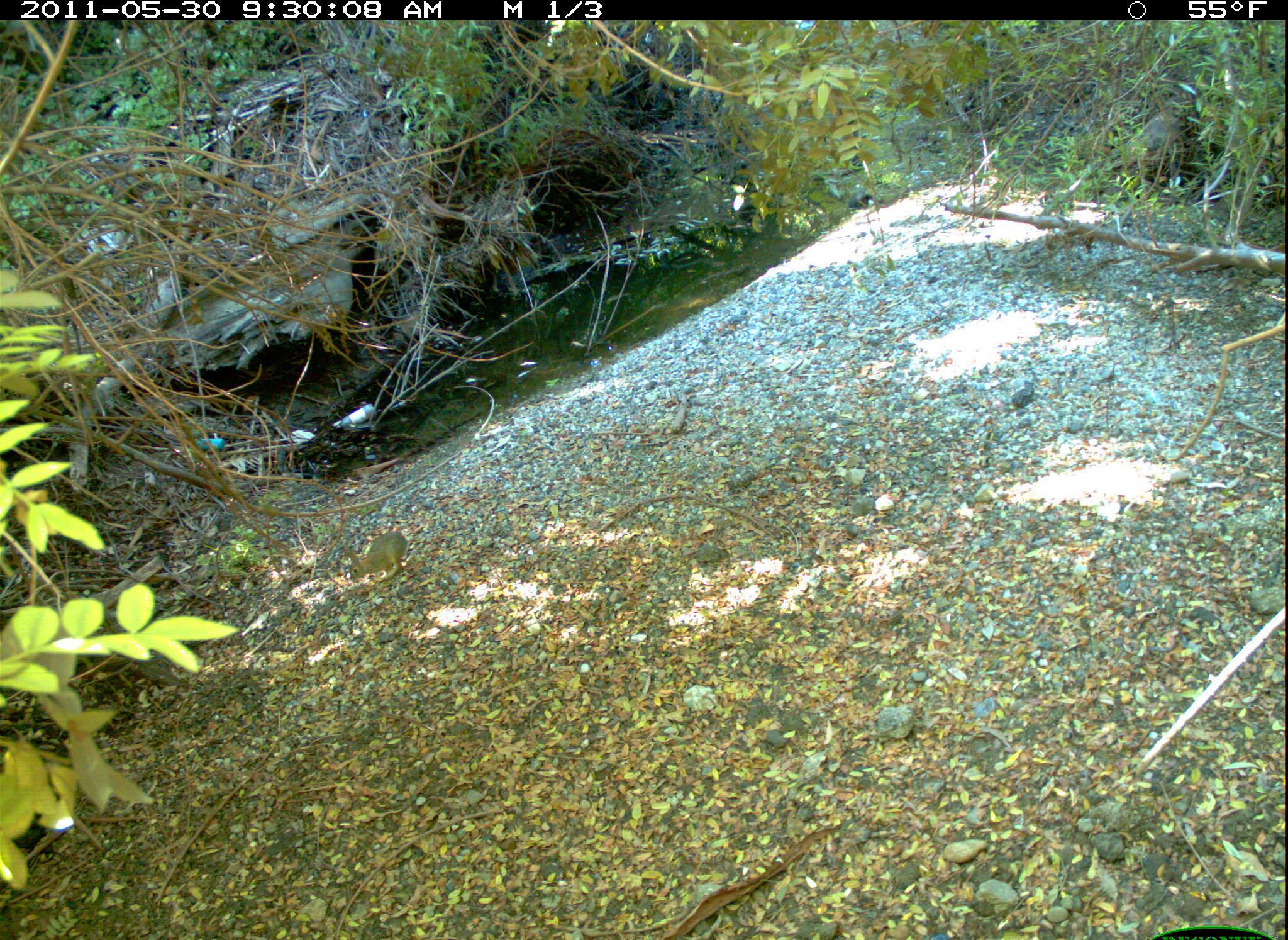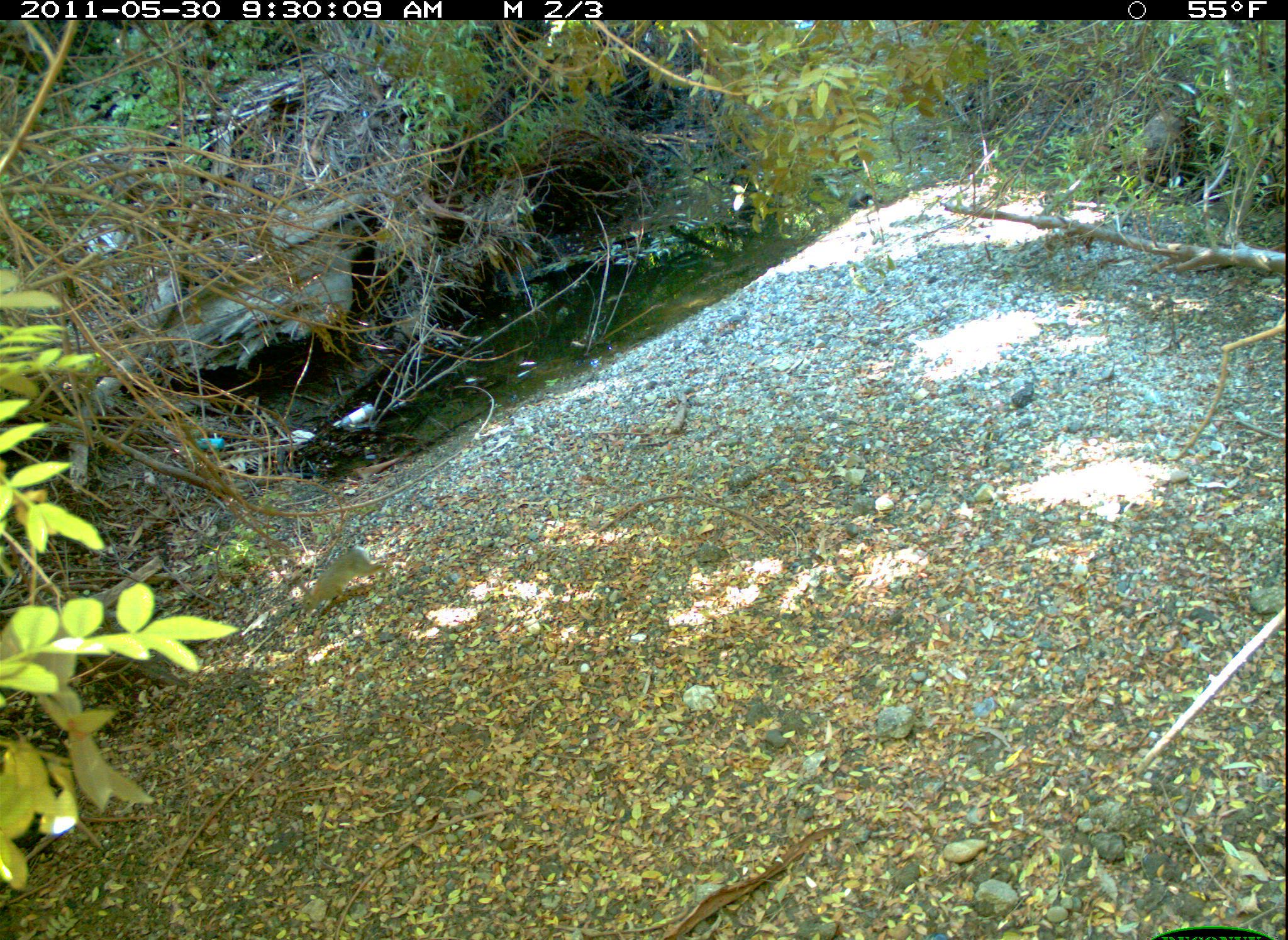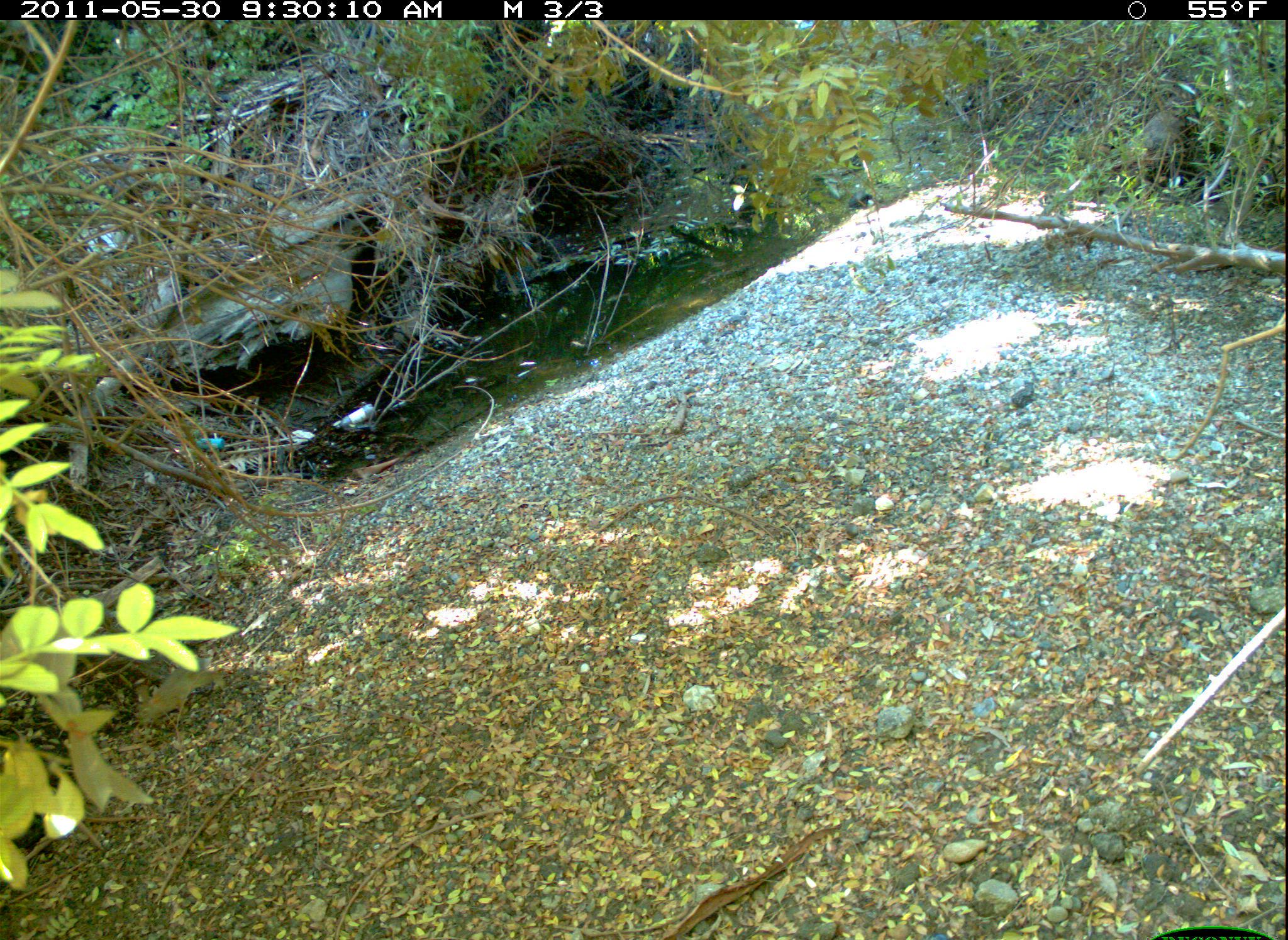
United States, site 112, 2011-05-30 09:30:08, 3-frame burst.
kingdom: Animalia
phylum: Chordata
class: Mammalia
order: Lagomorpha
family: Leporidae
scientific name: Leporidae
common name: rabbits and hares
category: rabbit